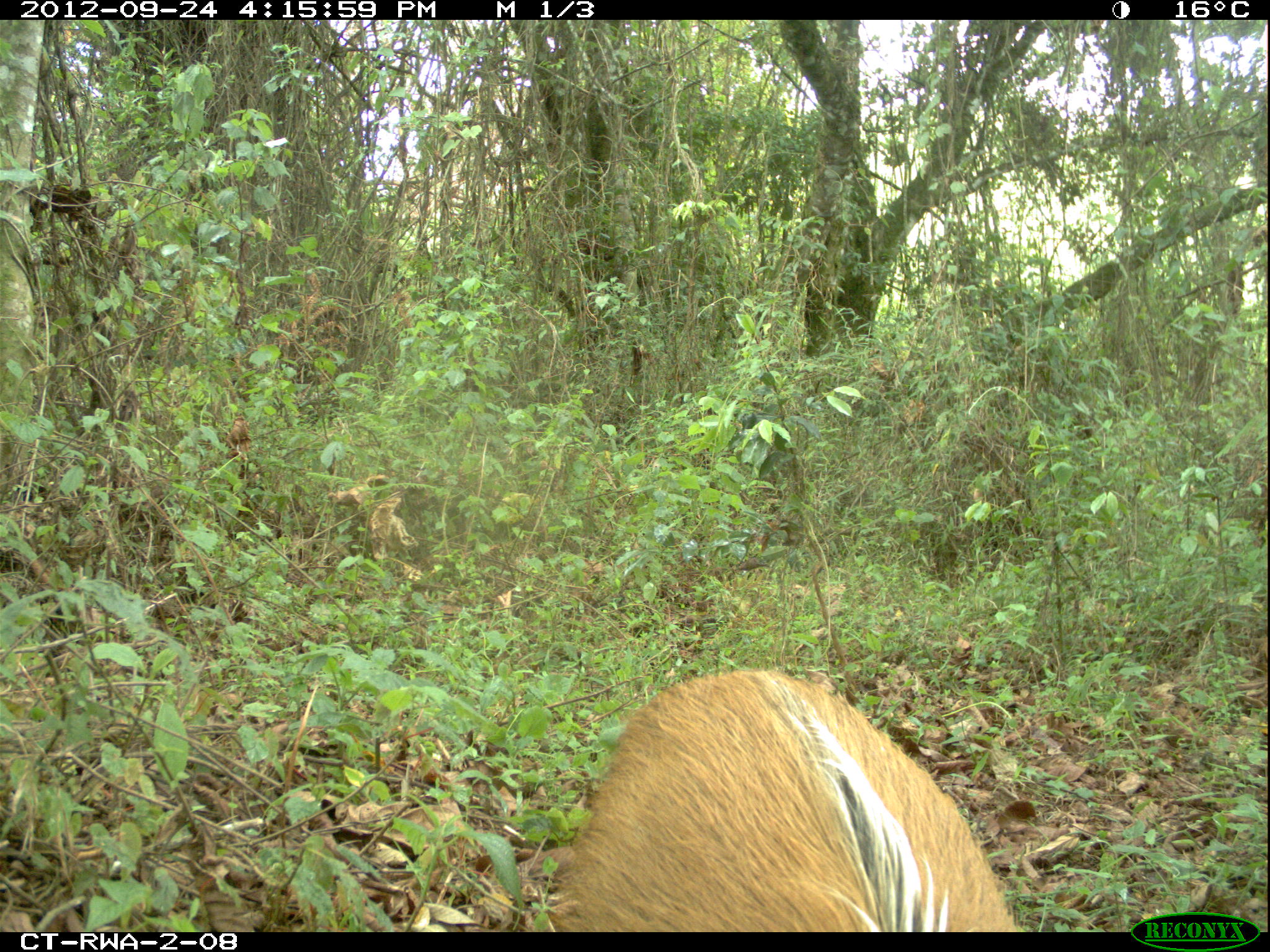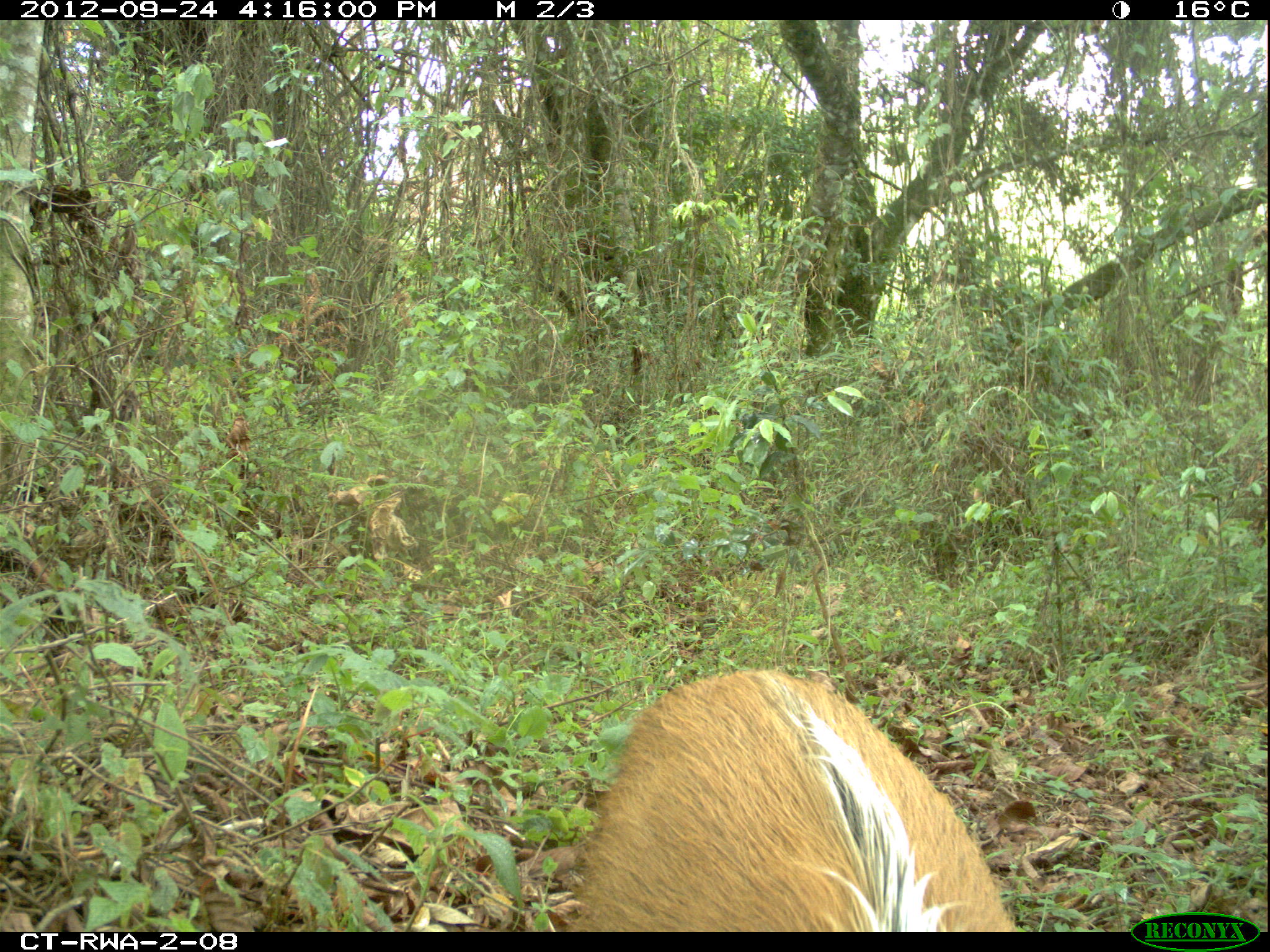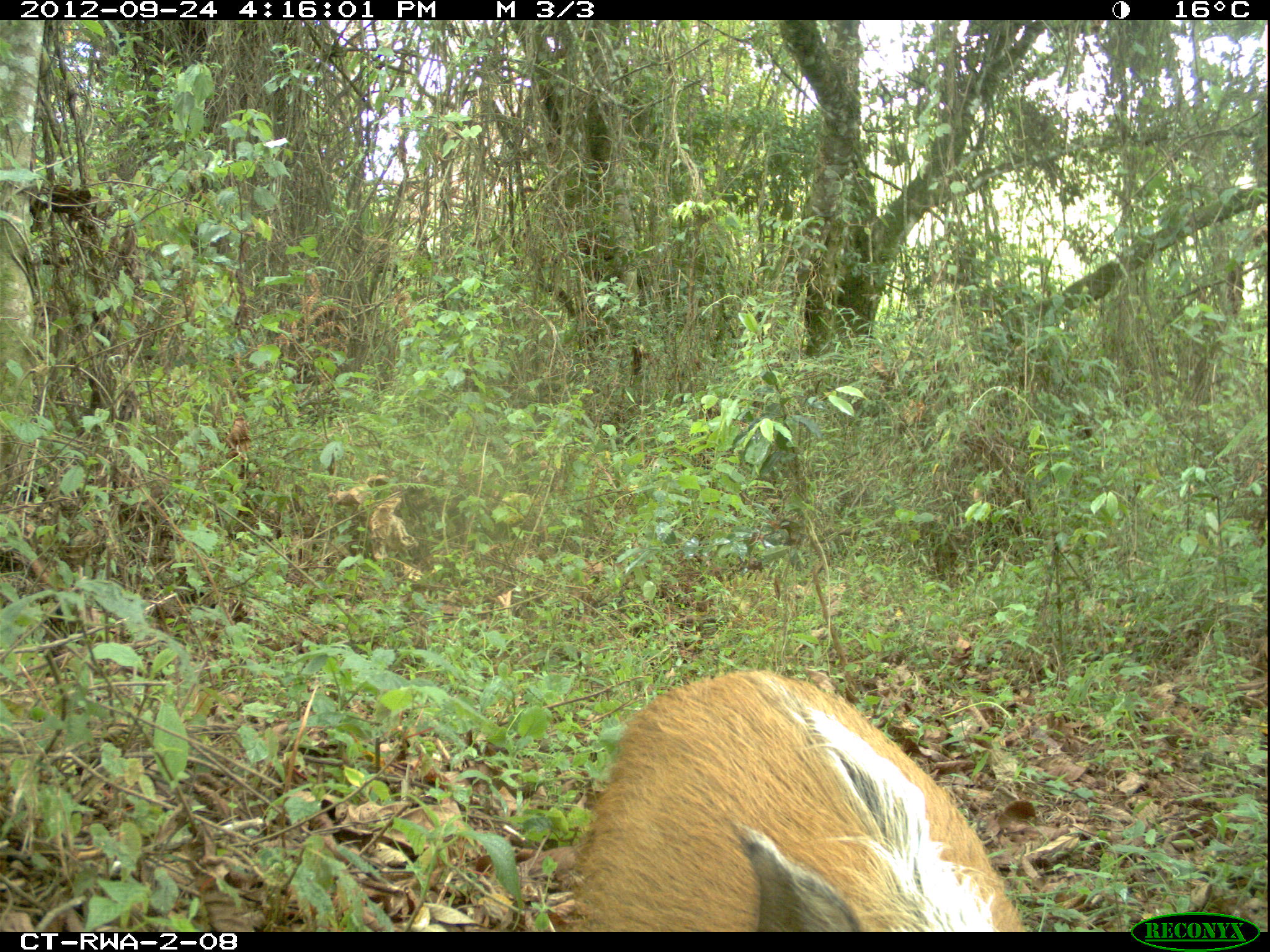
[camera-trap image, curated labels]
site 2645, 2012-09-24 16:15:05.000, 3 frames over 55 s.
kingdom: Animalia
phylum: Chordata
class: Mammalia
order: Artiodactyla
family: Suidae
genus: Potamochoerus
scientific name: Potamochoerus larvatus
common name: bushpig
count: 5